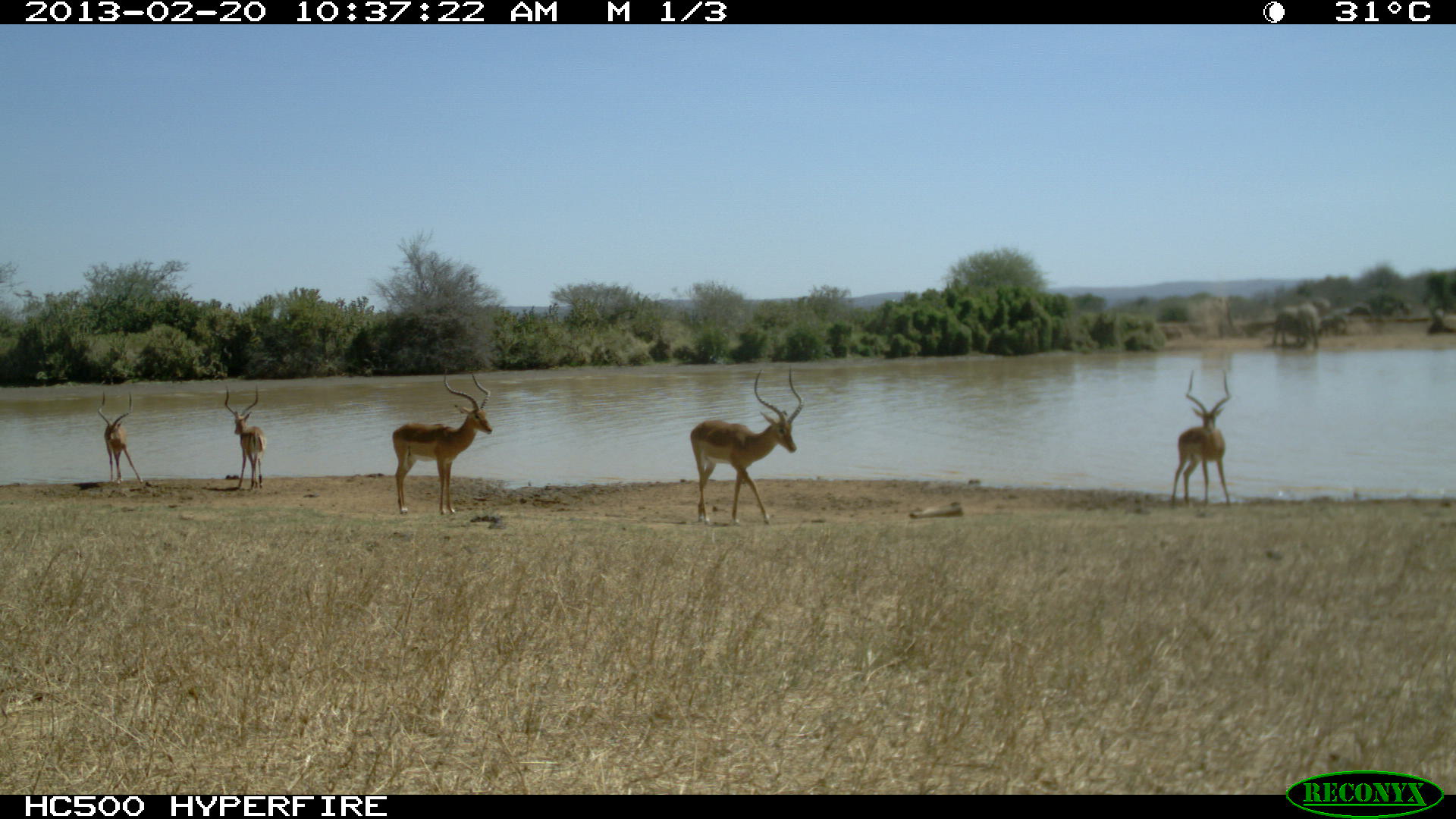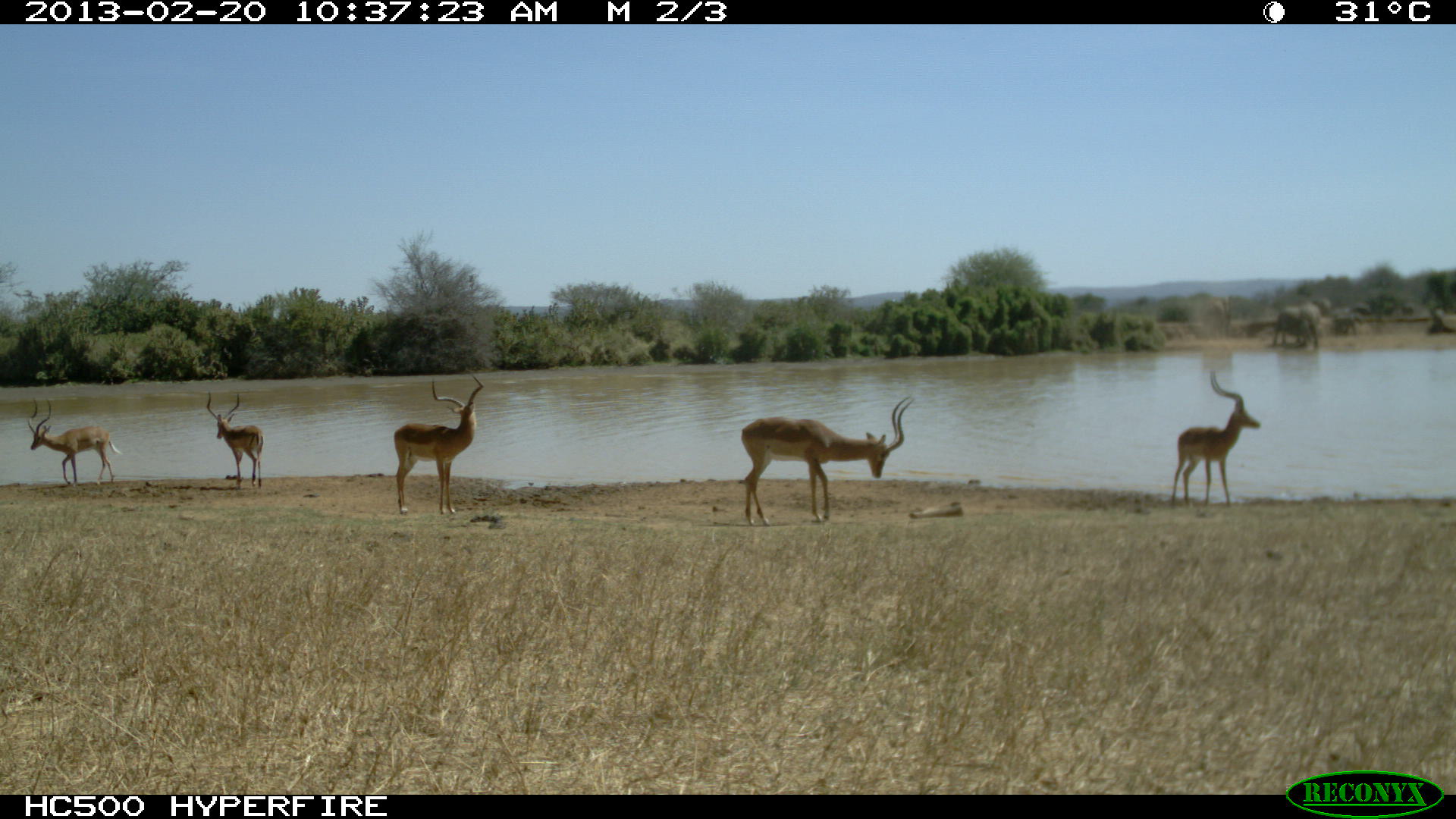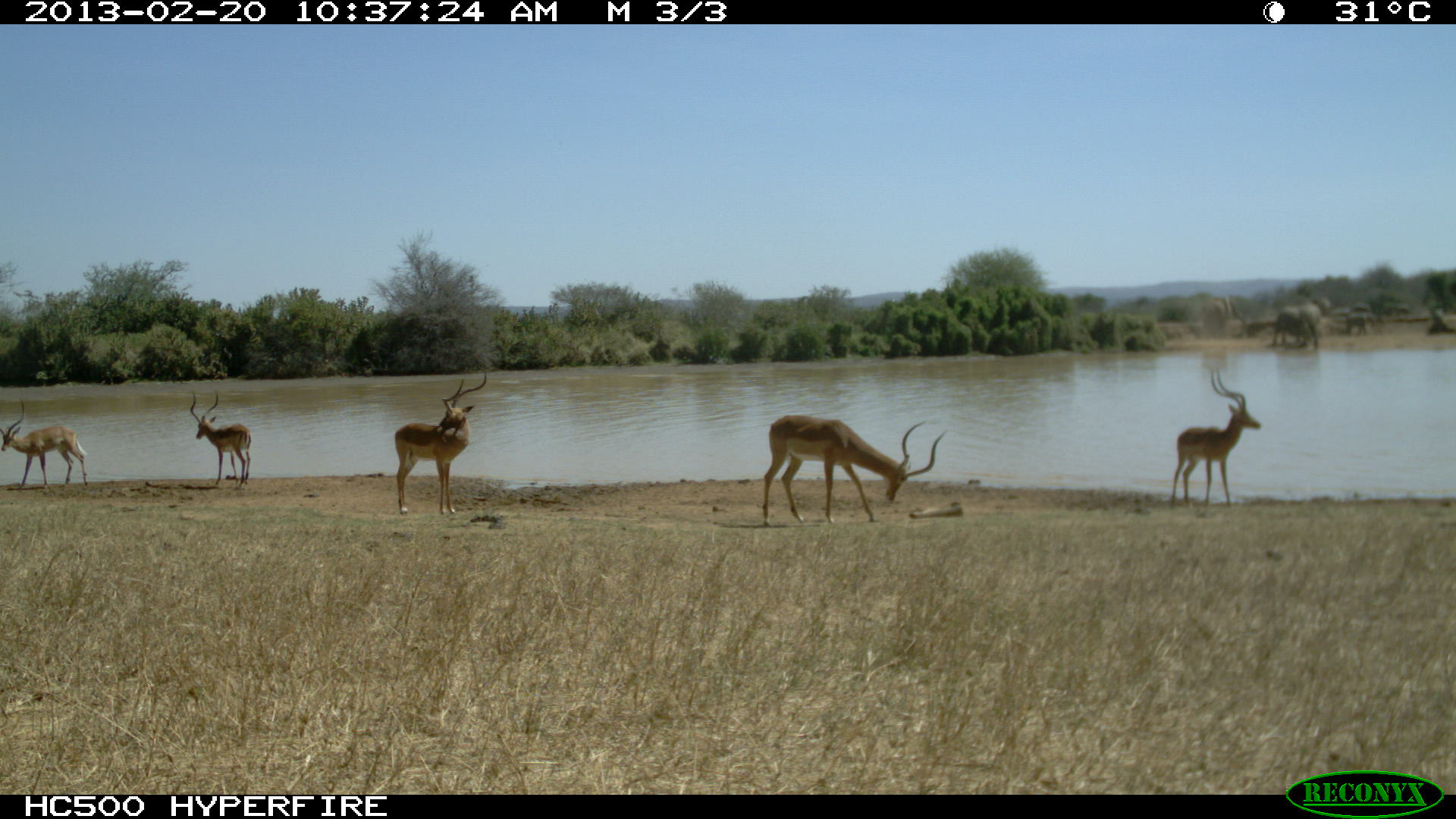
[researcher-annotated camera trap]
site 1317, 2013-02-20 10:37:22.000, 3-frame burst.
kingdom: Animalia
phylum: Chordata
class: Mammalia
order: Artiodactyla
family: Bovidae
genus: Aepyceros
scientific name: Aepyceros melampus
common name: impala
Aepyceros melampus (impala), count 5.